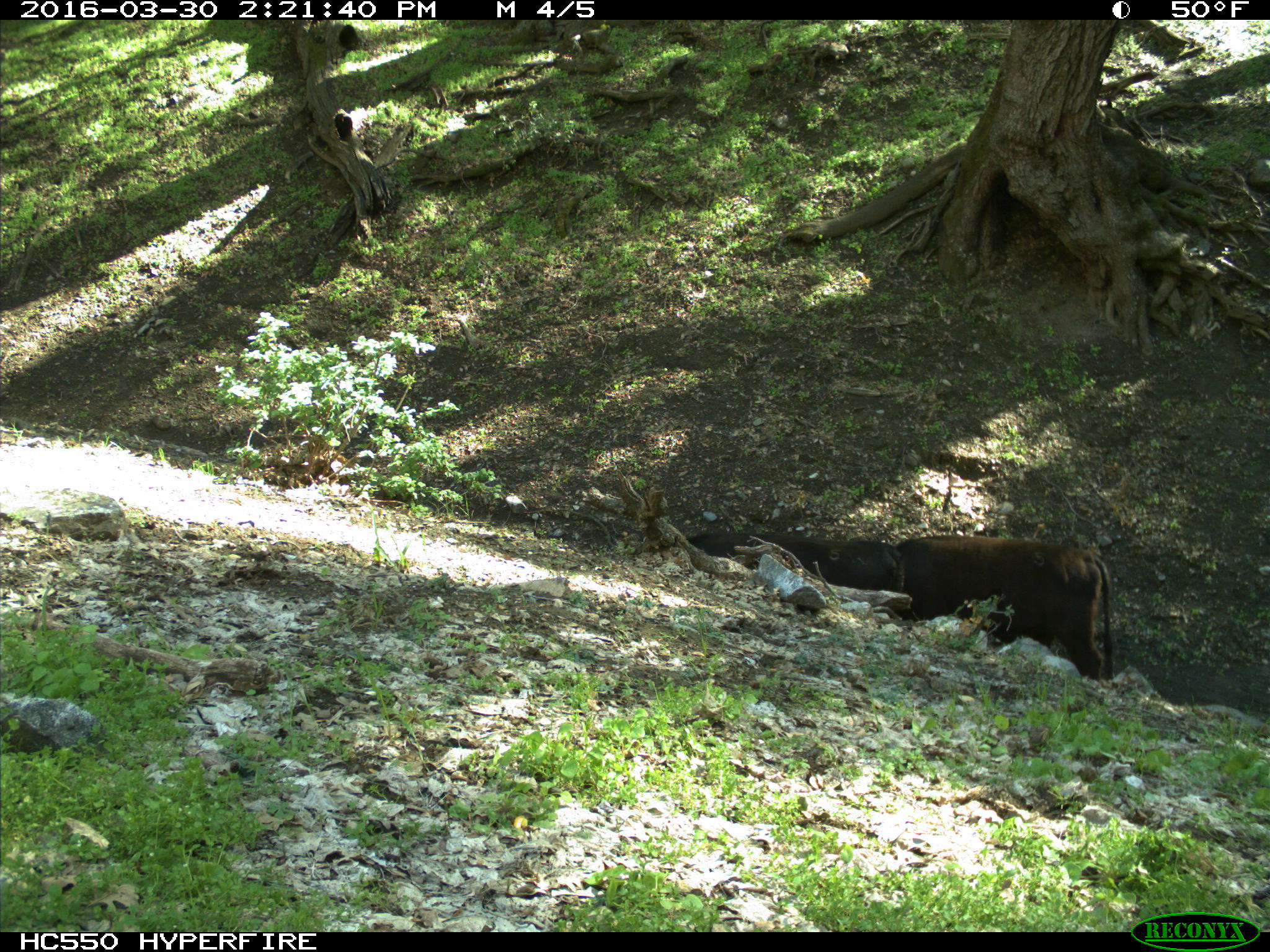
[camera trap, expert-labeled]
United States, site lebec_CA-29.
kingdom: Animalia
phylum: Chordata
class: Mammalia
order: Artiodactyla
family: Bovidae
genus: Bos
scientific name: Bos taurus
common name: domestic cow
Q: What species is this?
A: Bos taurus (domestic cow).